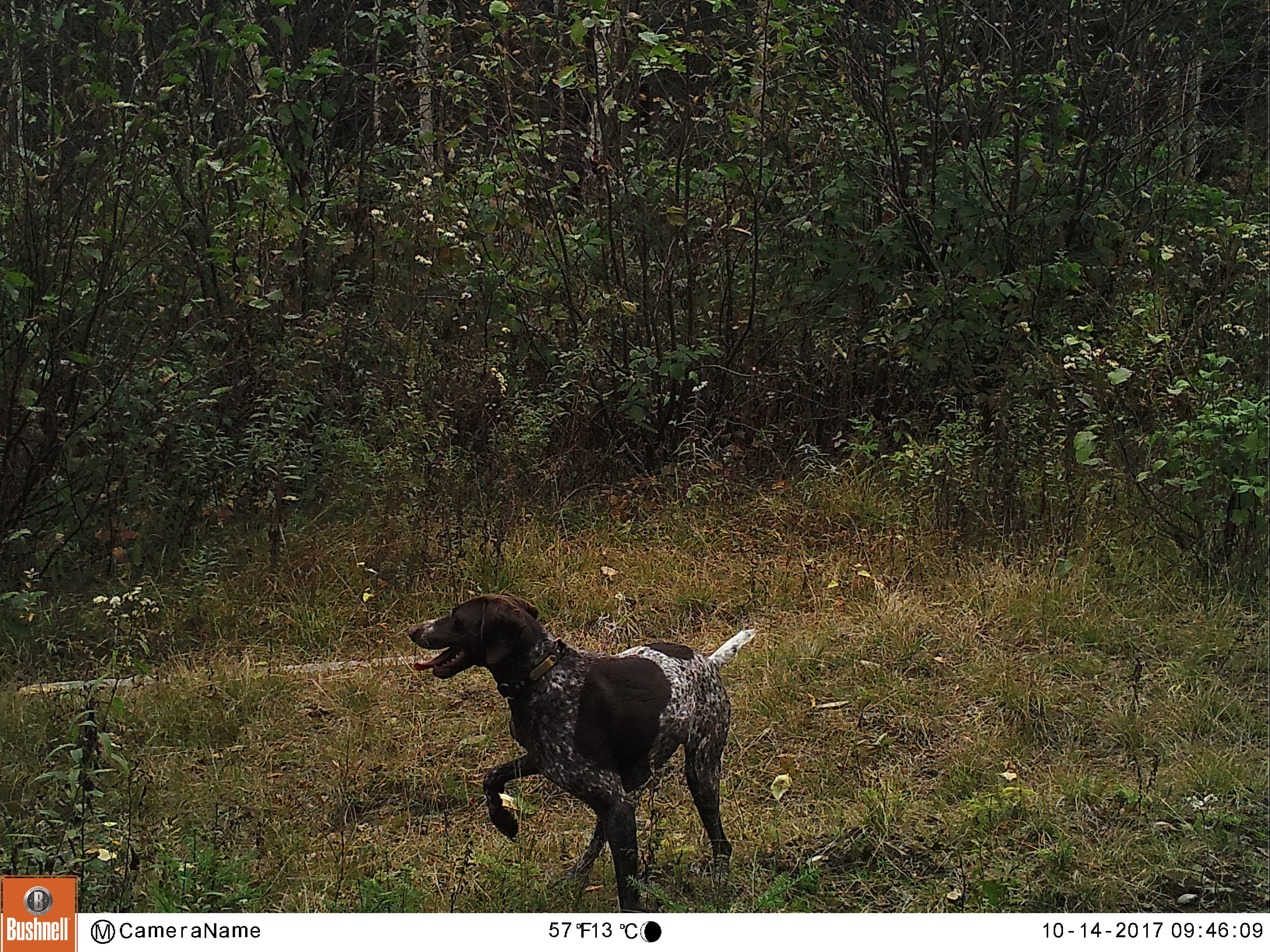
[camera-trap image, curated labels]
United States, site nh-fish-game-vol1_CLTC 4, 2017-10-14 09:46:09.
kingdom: Animalia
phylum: Chordata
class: Mammalia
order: Carnivora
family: Canidae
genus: Canis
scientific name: Canis familiaris familiaris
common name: domestic dog